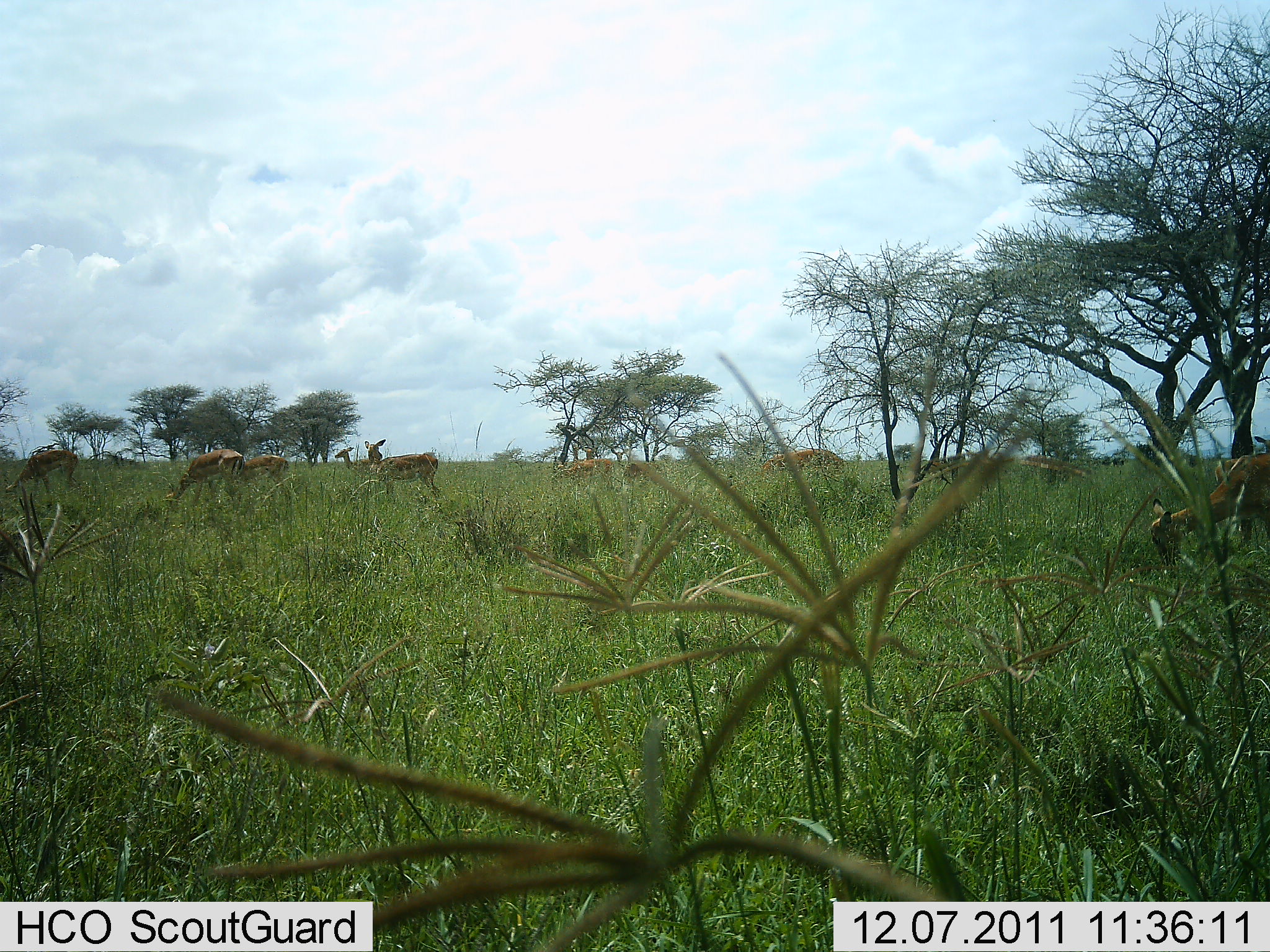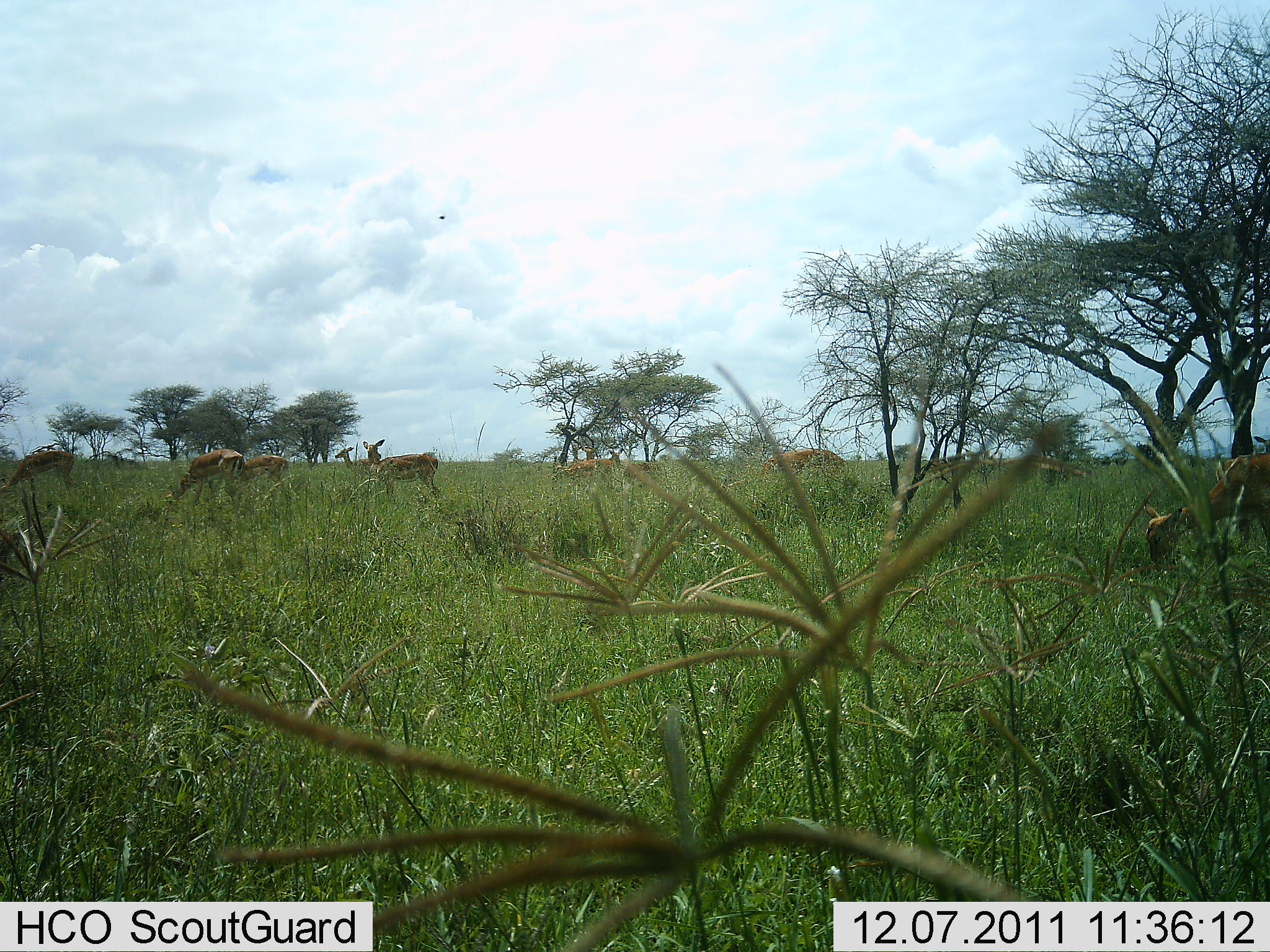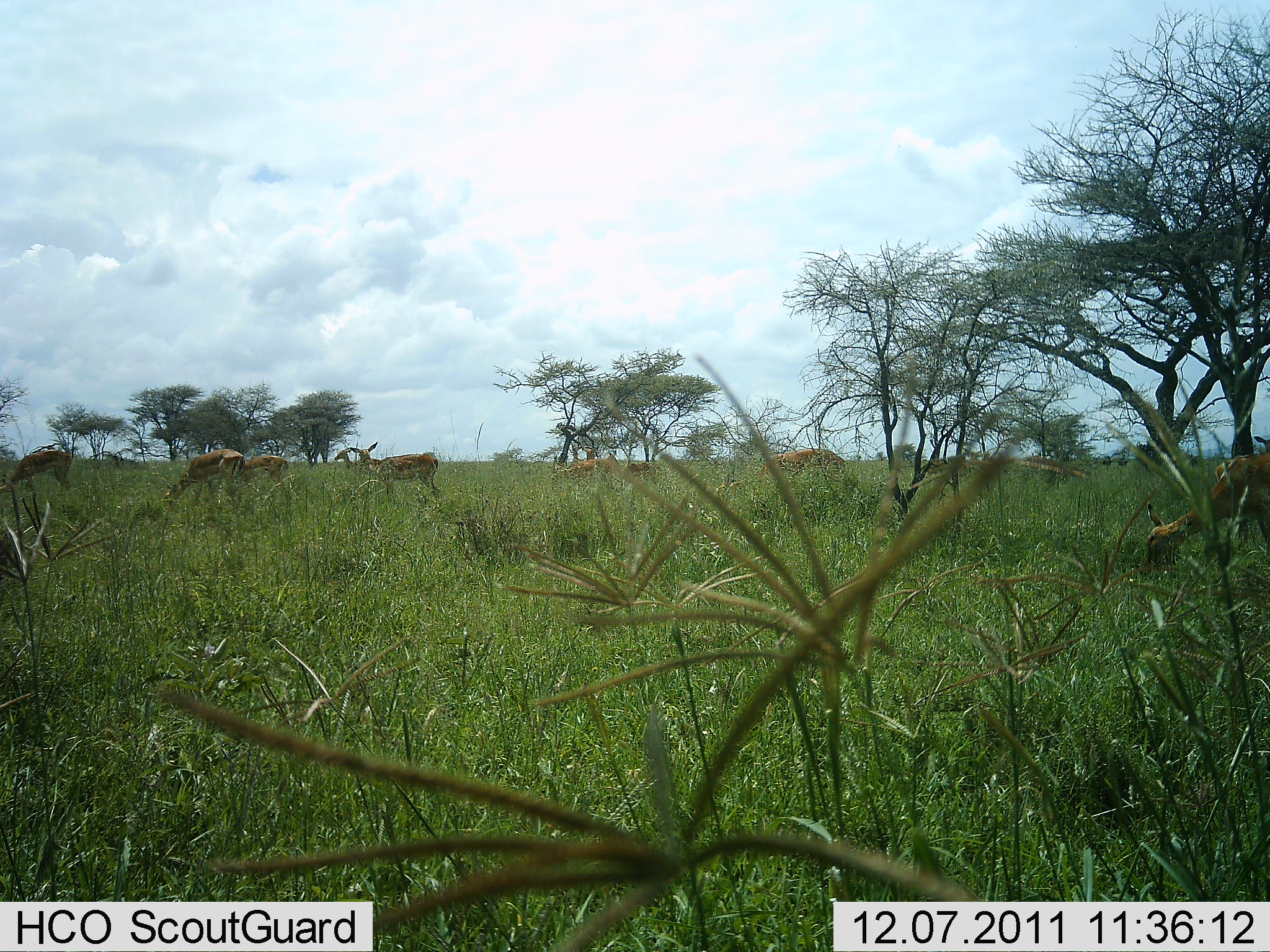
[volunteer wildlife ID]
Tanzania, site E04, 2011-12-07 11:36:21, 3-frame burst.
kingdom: Animalia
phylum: Chordata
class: Mammalia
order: Artiodactyla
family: Bovidae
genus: Nanger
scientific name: Nanger granti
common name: grant's gazelle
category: gazellegrants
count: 10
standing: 57%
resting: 0%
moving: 0%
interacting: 0%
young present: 0%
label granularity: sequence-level